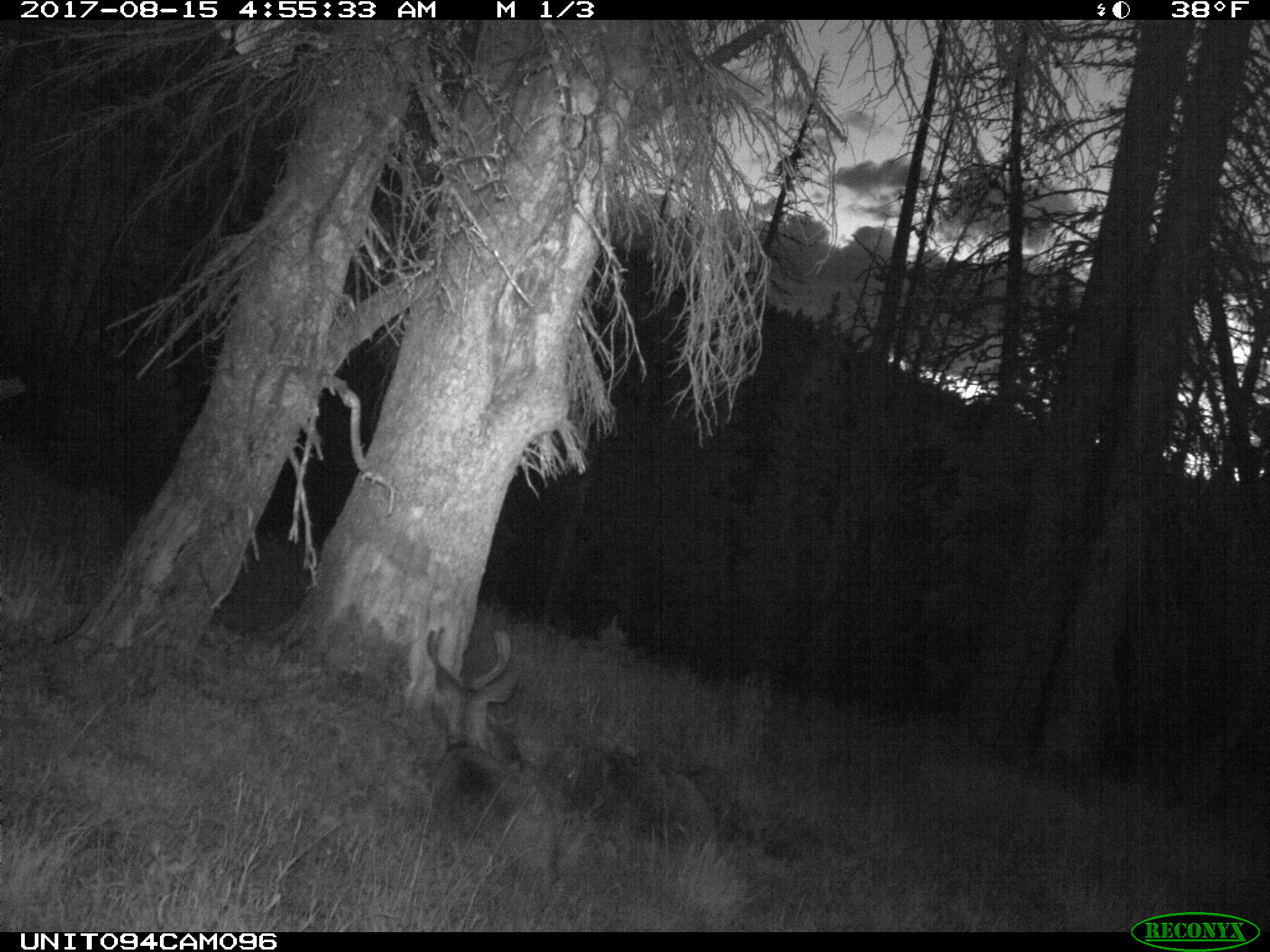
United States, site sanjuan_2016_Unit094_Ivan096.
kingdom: Animalia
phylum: Chordata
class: Mammalia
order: Artiodactyla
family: Cervidae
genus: Odocoileus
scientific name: Odocoileus hemionus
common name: mule deer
Odocoileus hemionus (mule deer).